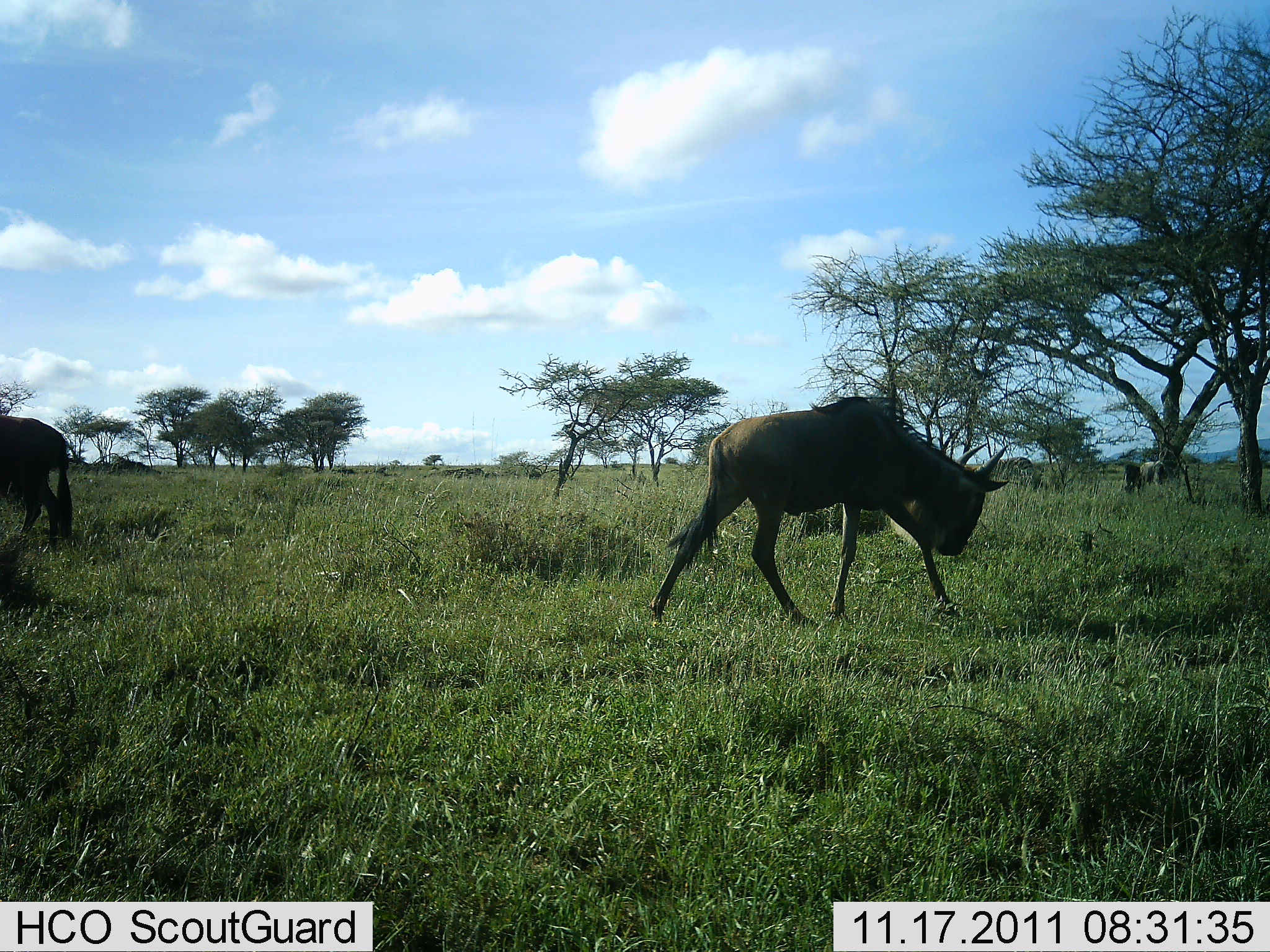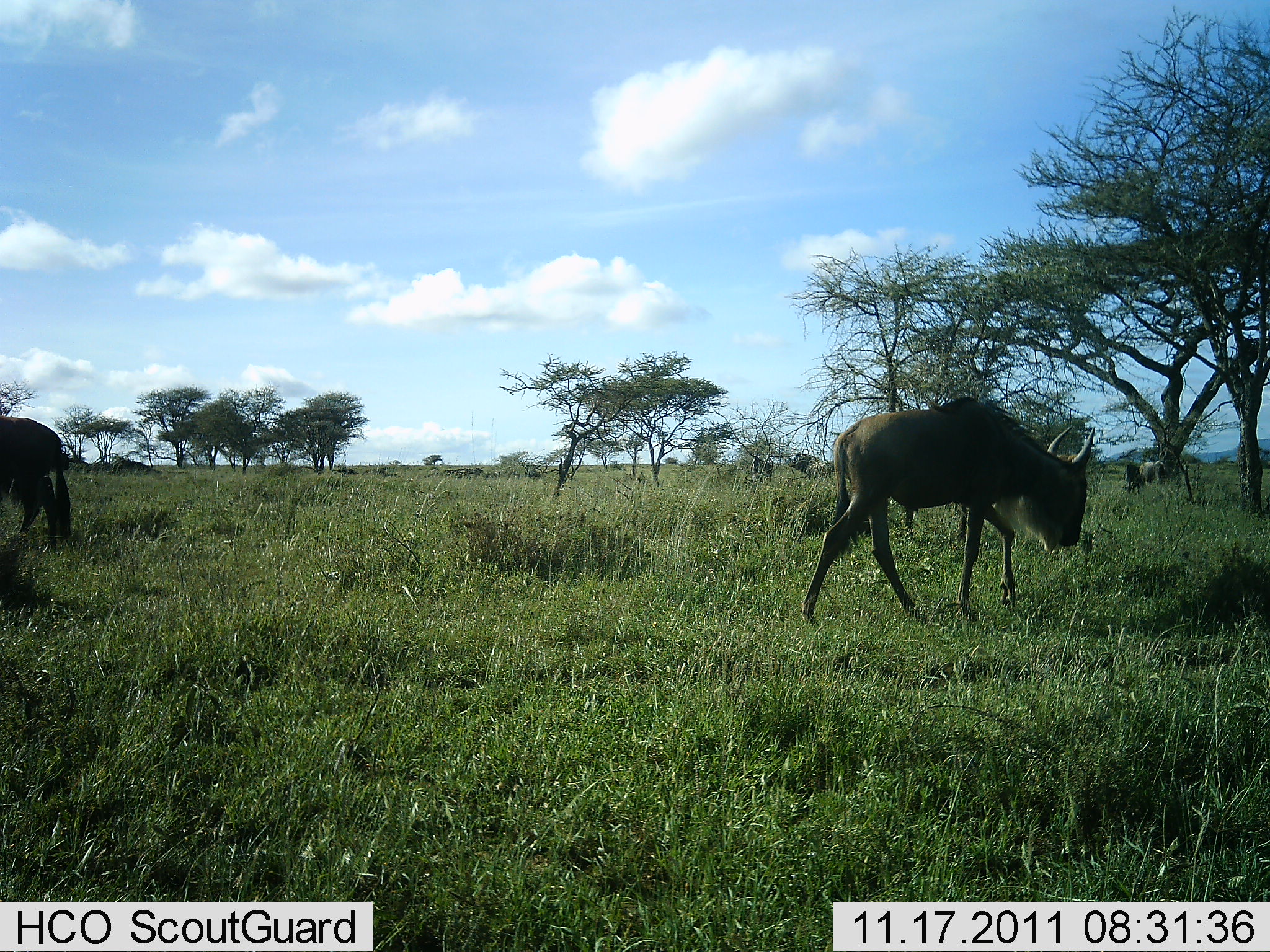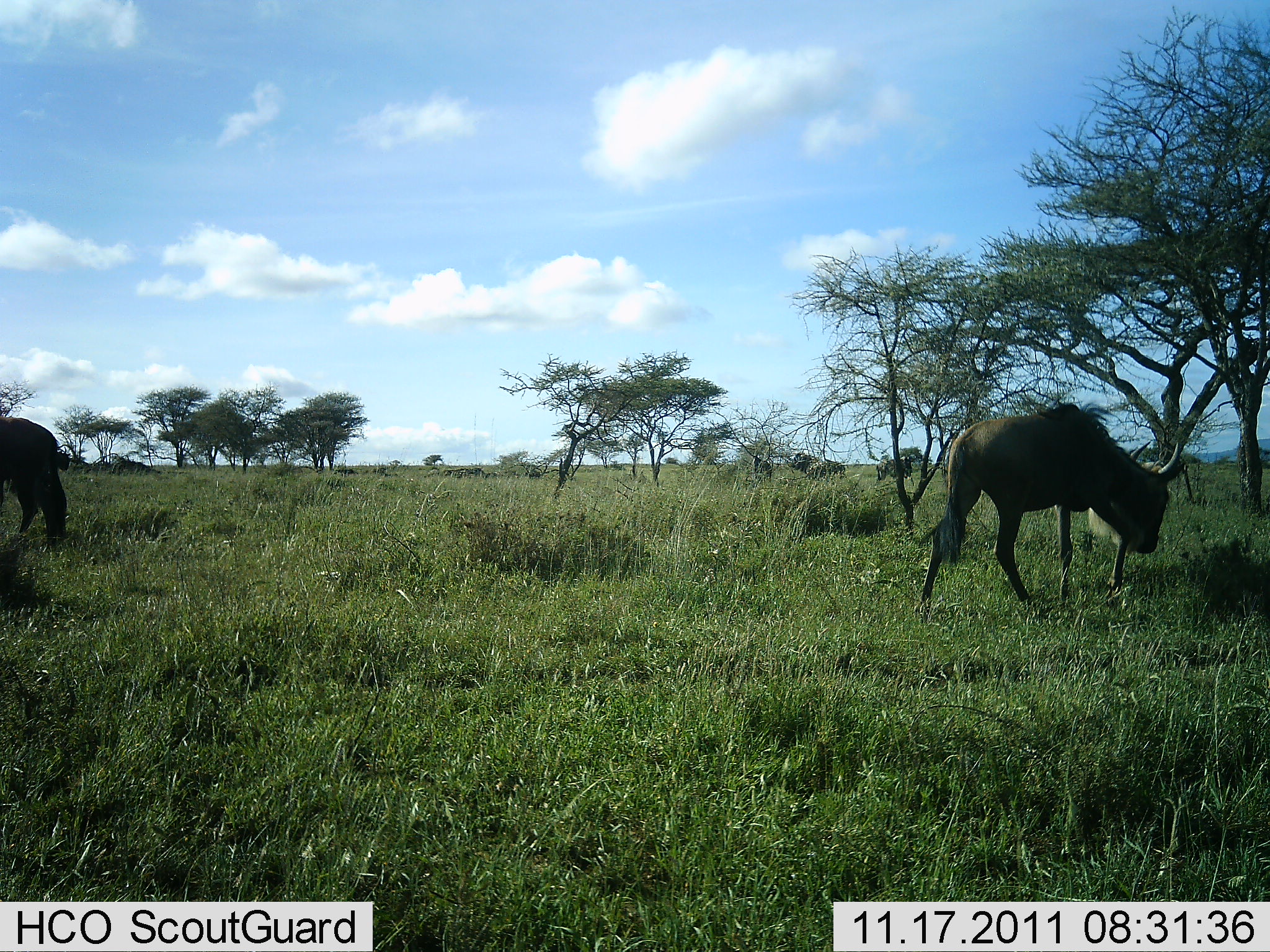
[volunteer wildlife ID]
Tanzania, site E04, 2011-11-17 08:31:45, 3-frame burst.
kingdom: Animalia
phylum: Chordata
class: Mammalia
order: Artiodactyla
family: Bovidae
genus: Connochaetes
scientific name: Connochaetes taurinus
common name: blue wildebeest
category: wildebeest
Wildebeest (blue wildebeest) (Connochaetes taurinus), count 2. Behavior (volunteer vote fractions): standing 62%, resting 0%, moving 92%, interacting 0%. Young present (vote fraction): 0%. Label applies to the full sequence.